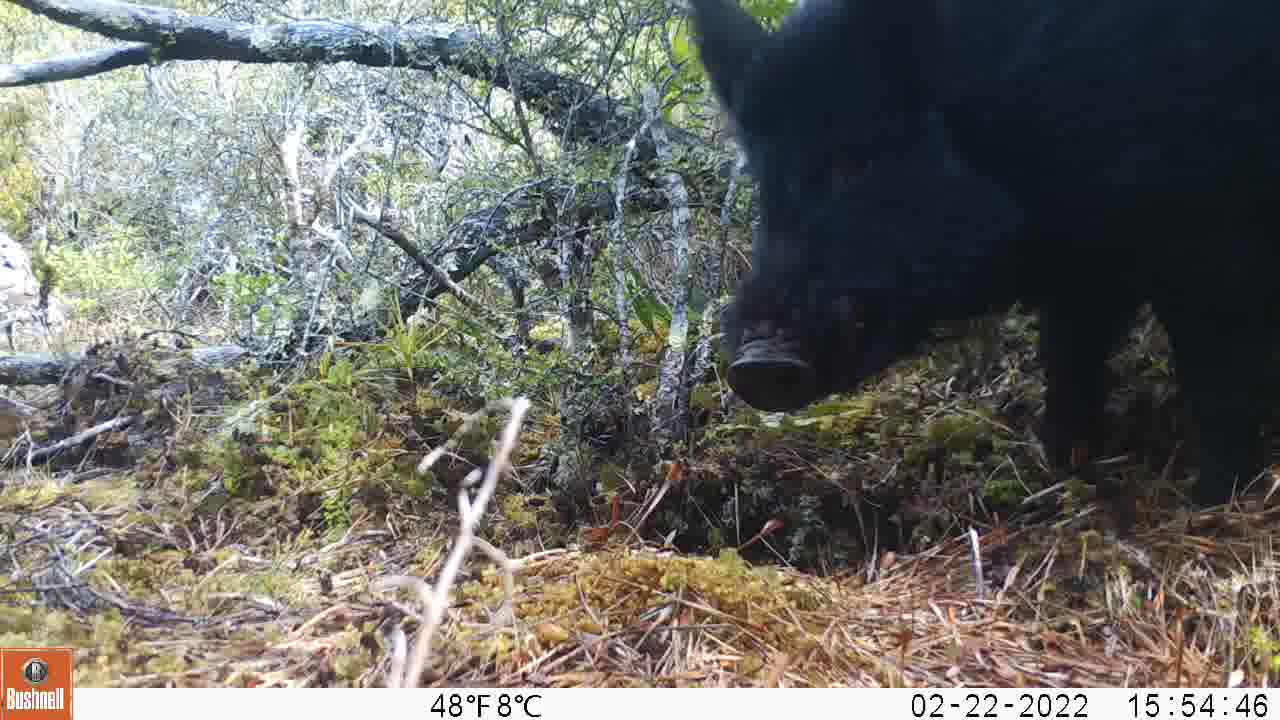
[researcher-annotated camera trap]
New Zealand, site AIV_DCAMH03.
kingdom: Animalia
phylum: Chordata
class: Mammalia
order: Artiodactyla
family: Suidae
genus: Sus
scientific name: Sus scrofa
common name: pig